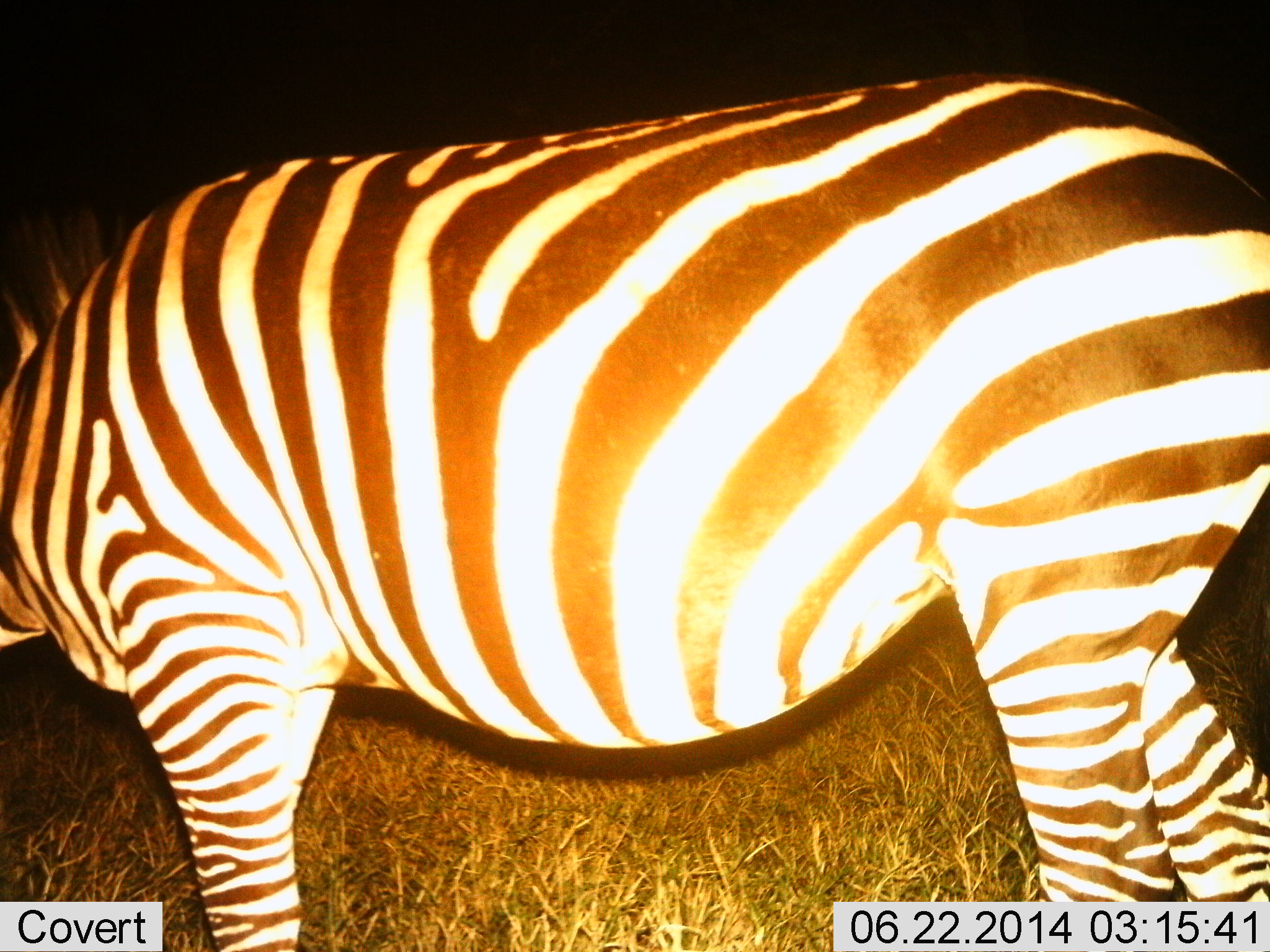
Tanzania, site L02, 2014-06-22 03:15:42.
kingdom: Animalia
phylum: Chordata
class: Mammalia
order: Perissodactyla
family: Equidae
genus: Equus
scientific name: Equus quagga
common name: plains zebra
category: zebra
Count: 1.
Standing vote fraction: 90%.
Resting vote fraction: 0%.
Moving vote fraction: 0%.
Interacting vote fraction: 0%.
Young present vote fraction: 0%.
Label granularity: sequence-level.